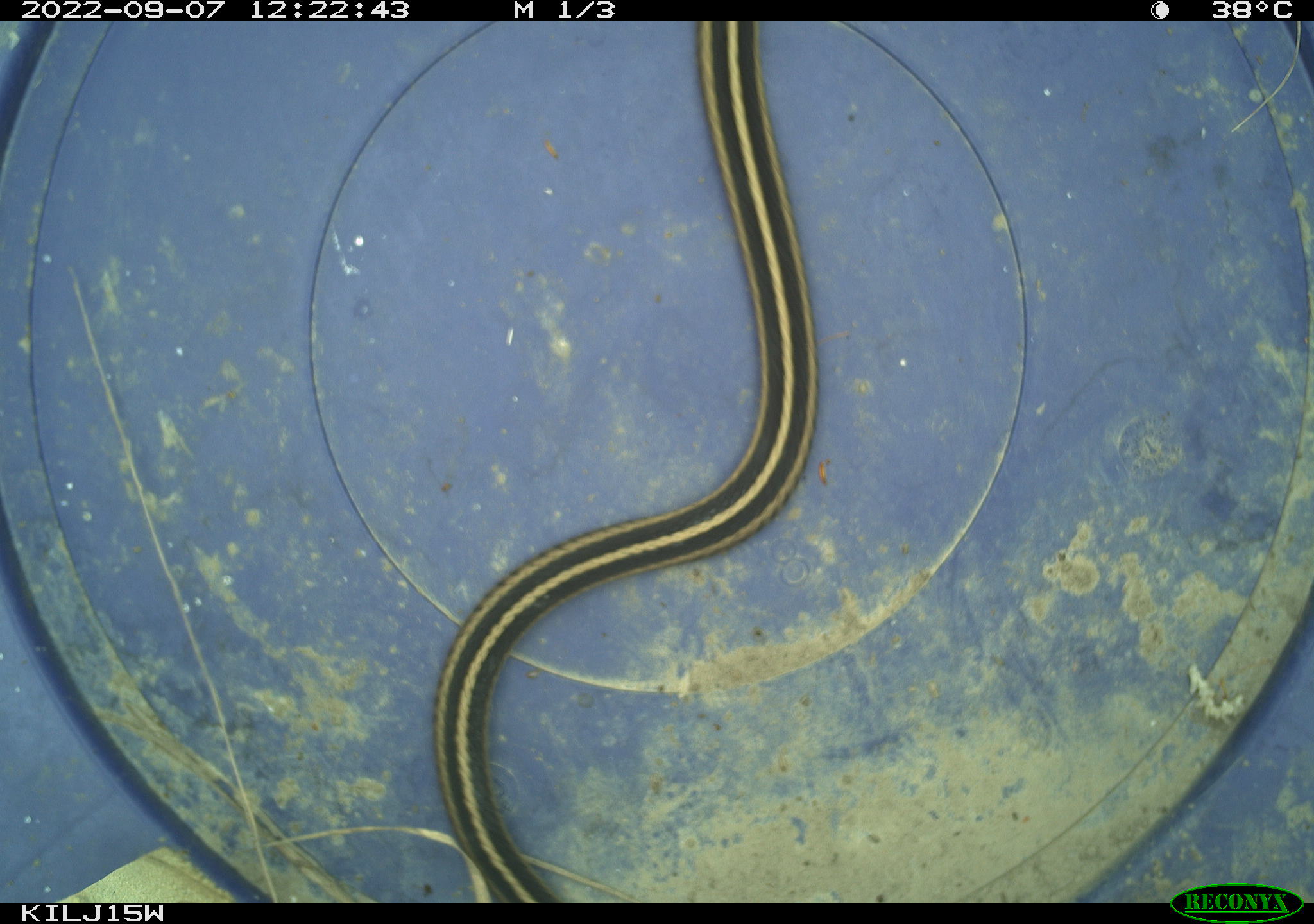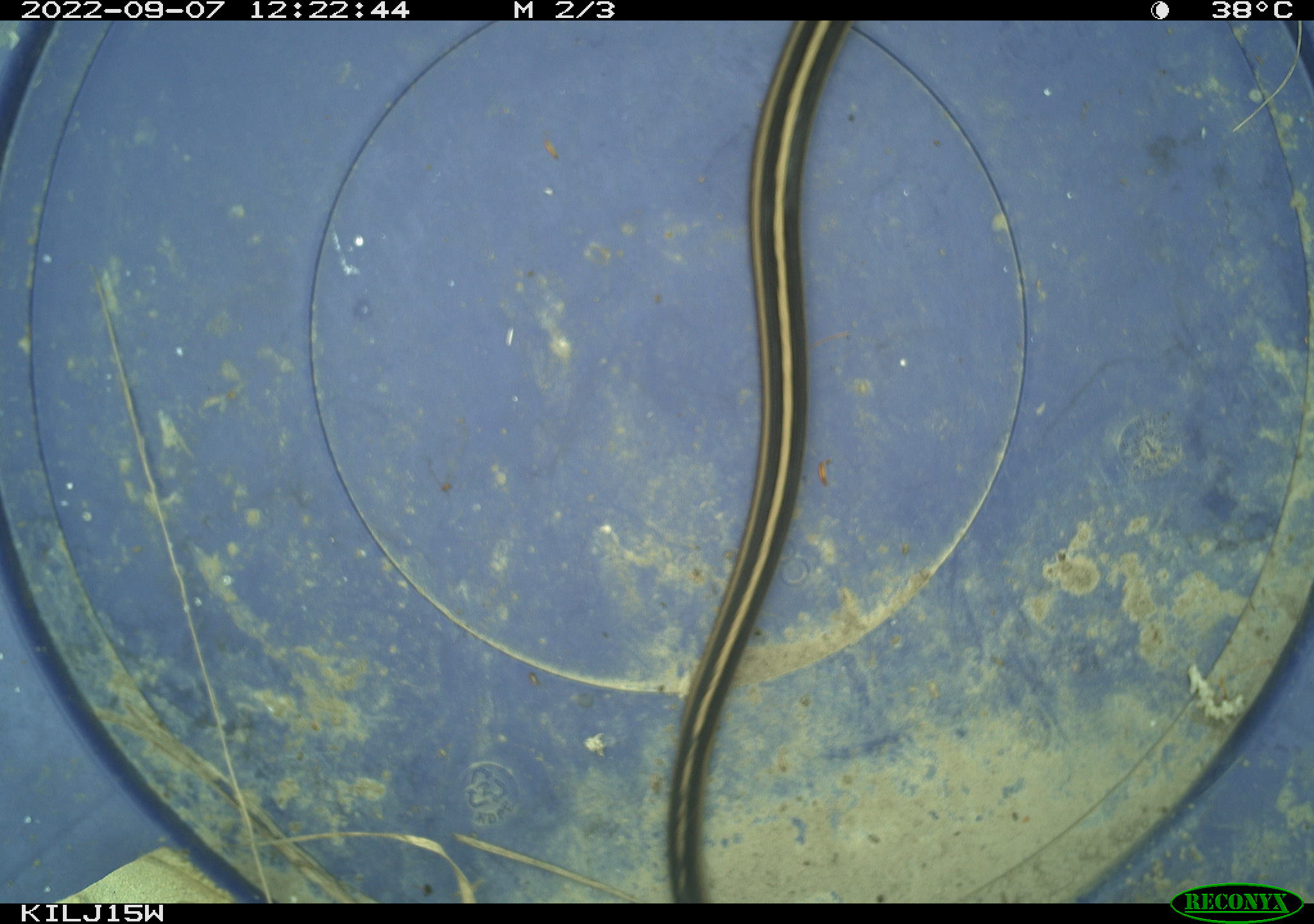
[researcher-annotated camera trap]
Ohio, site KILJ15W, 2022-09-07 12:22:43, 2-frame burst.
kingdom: Animalia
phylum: Chordata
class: Reptilia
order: Squamata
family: Colubridae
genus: Thamnophis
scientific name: Thamnophis sirtalis sirtalis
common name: eastern gartersnake